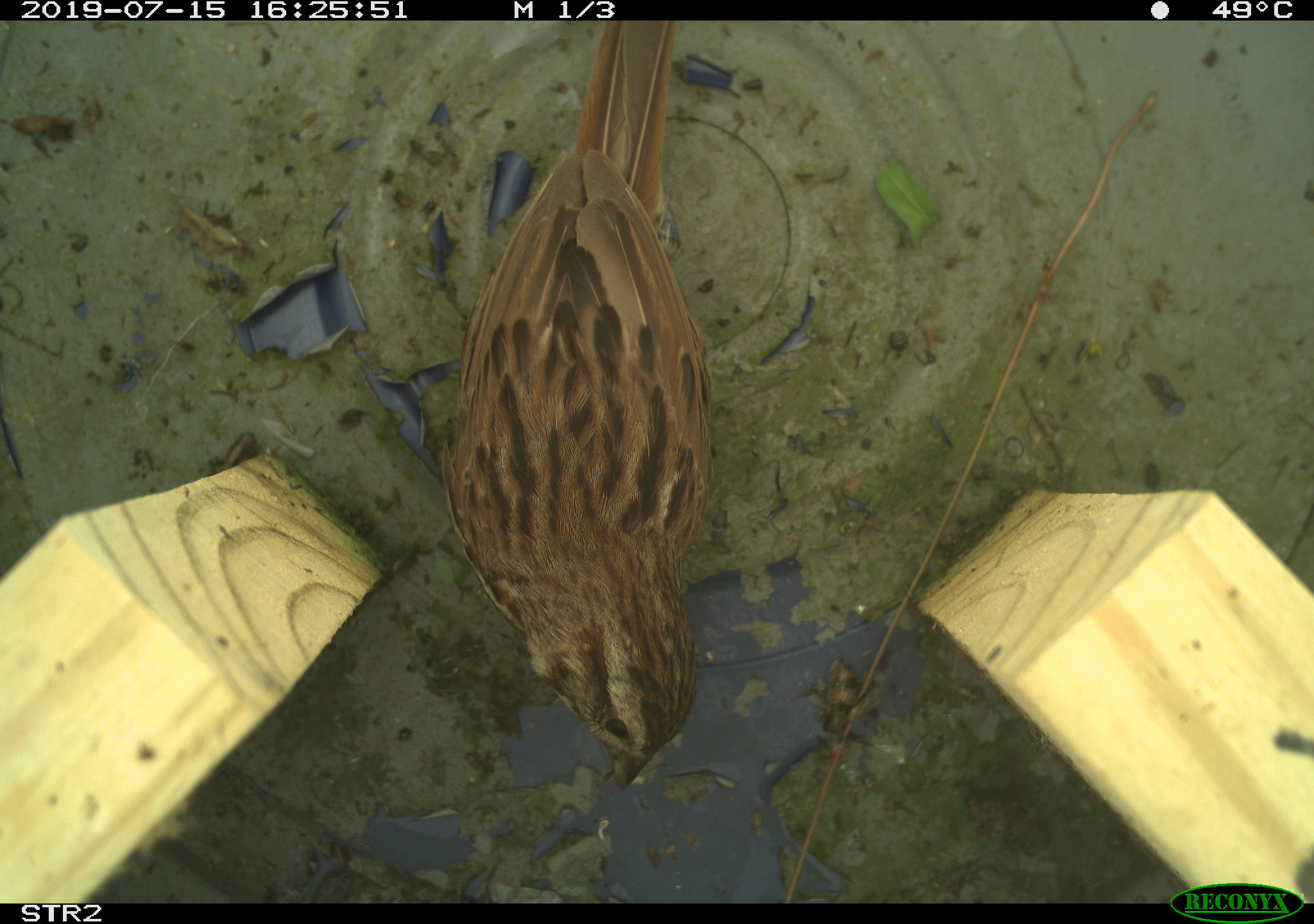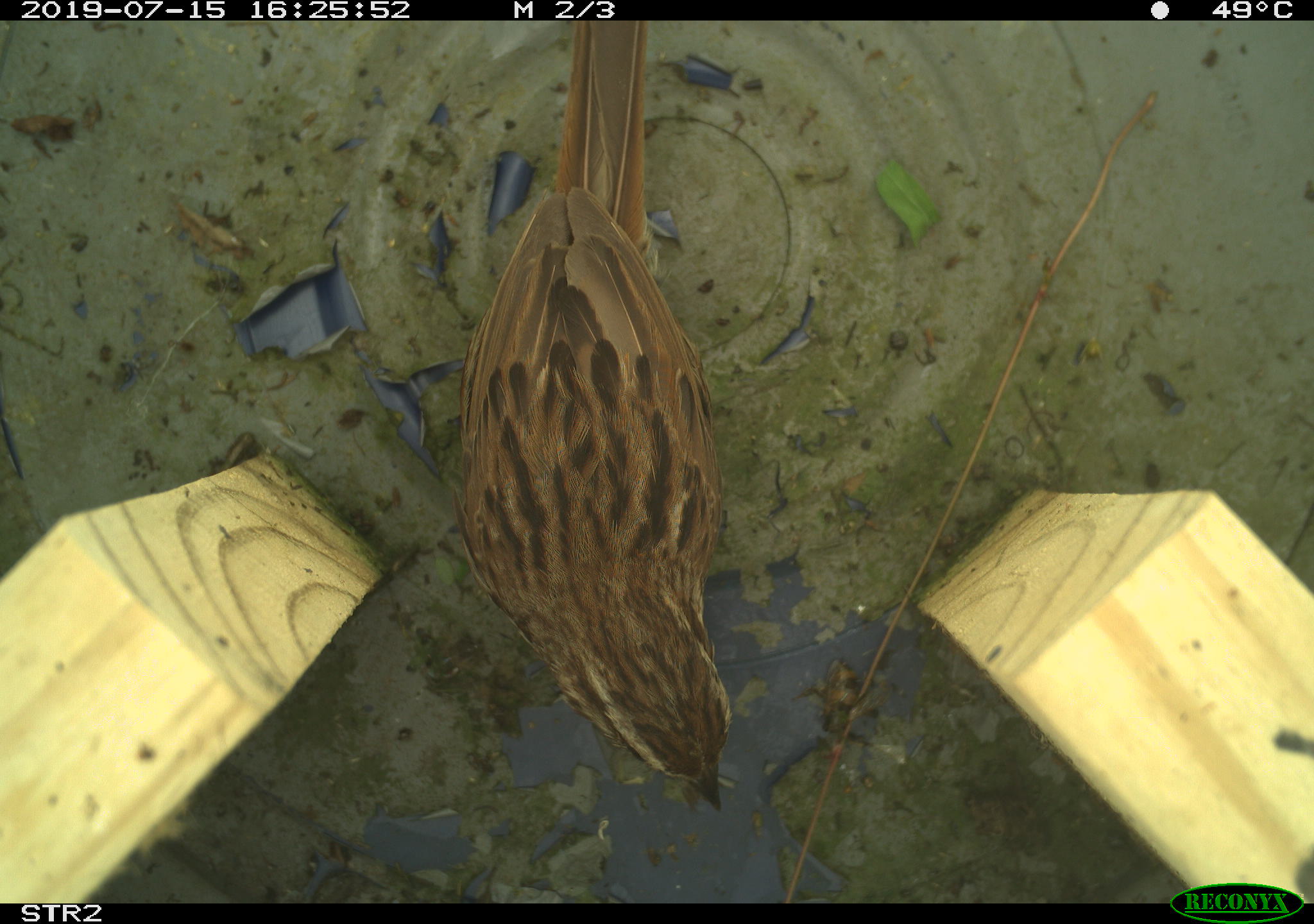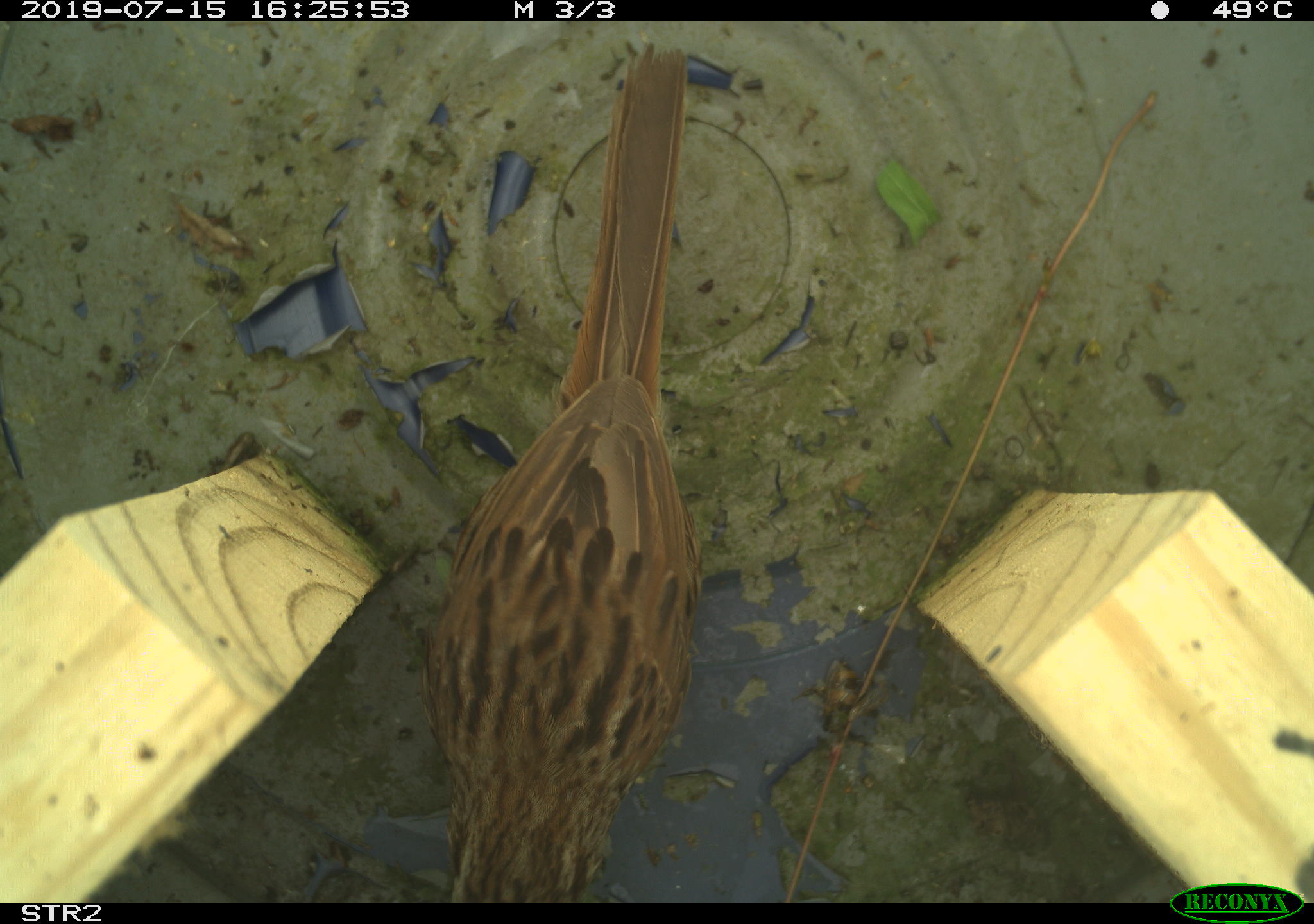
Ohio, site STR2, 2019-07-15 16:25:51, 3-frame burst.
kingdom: Animalia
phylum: Chordata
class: Aves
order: Passeriformes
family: Passerellidae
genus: Melospiza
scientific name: Melospiza melodia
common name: song sparrow